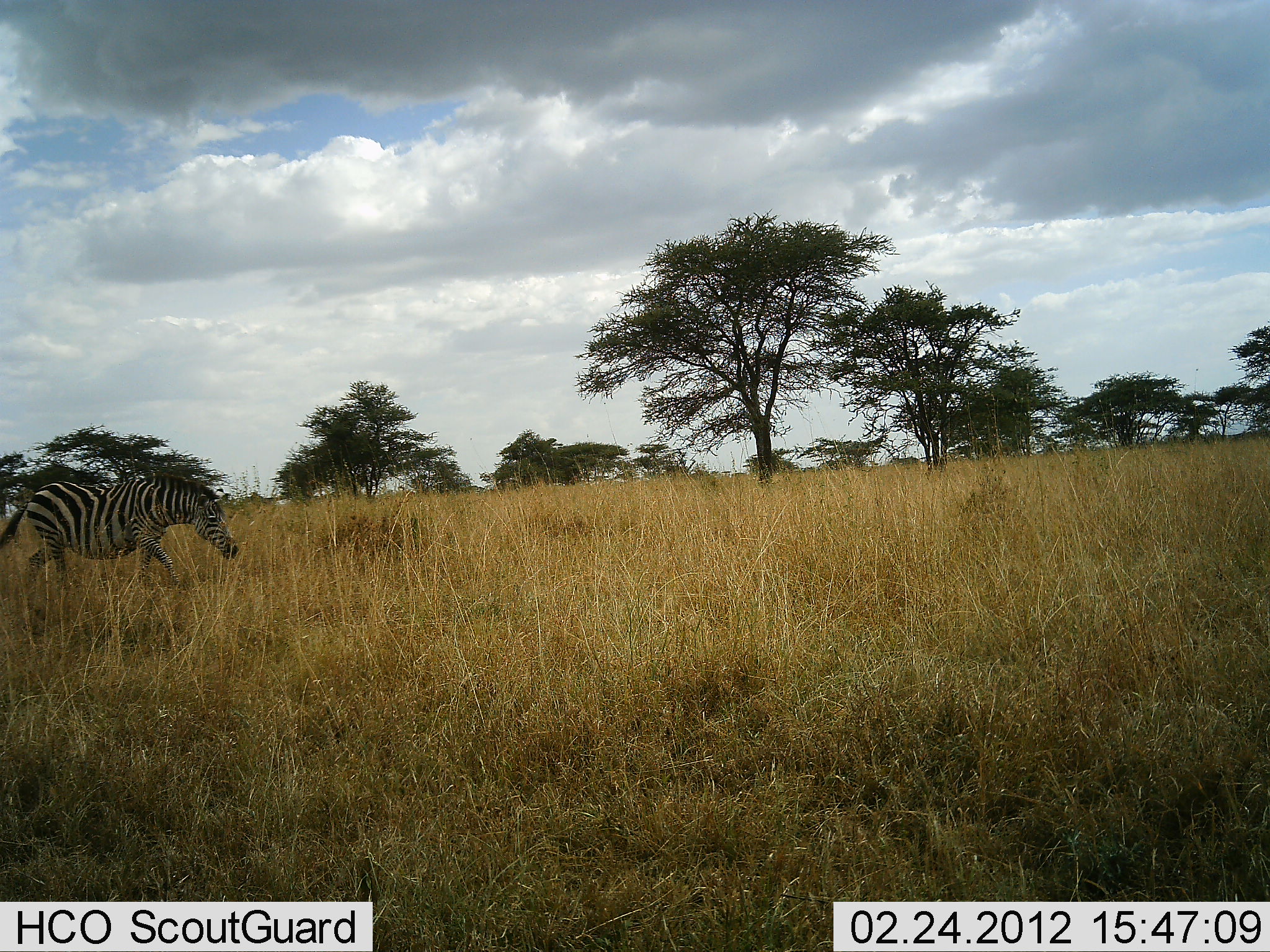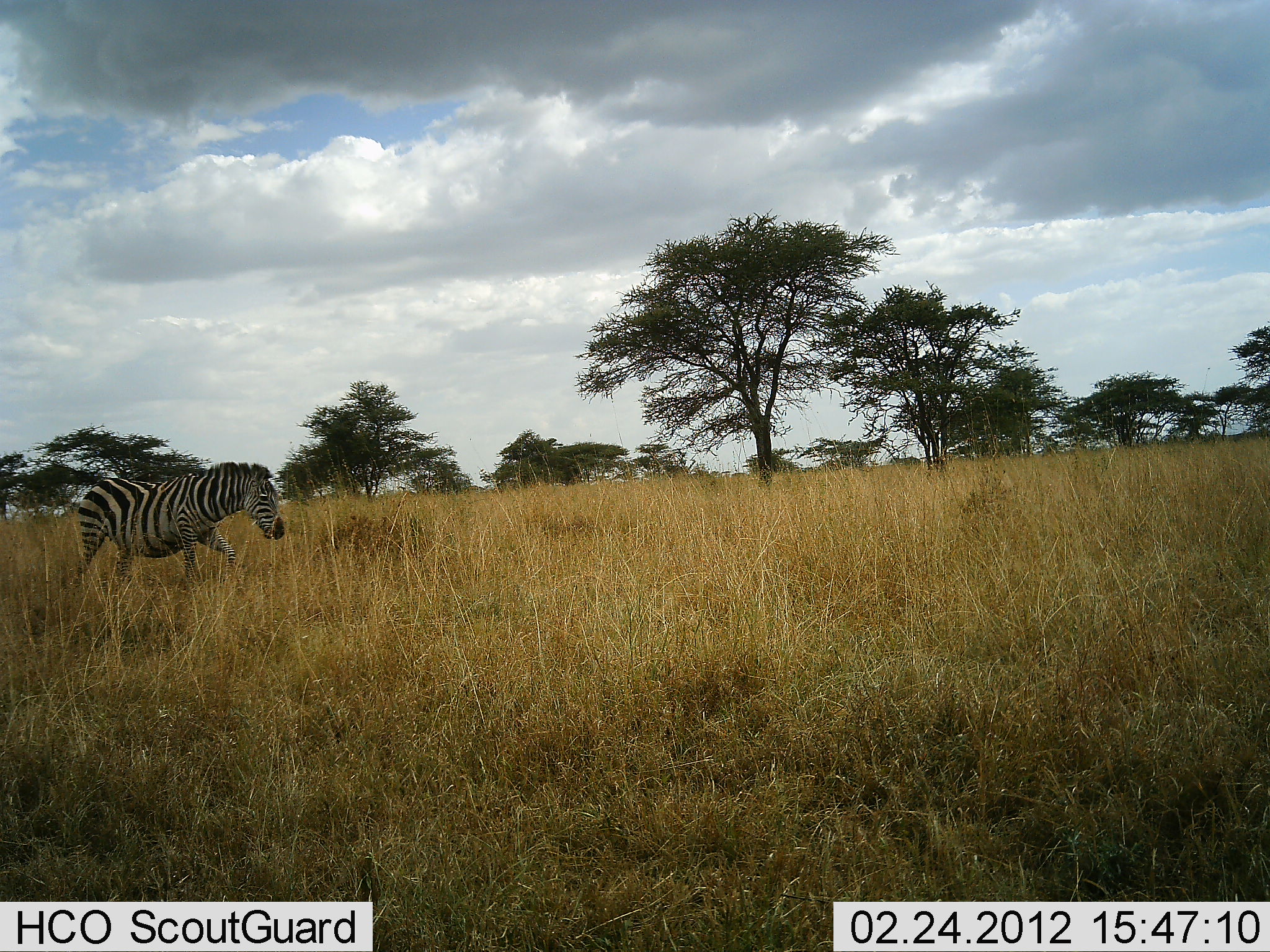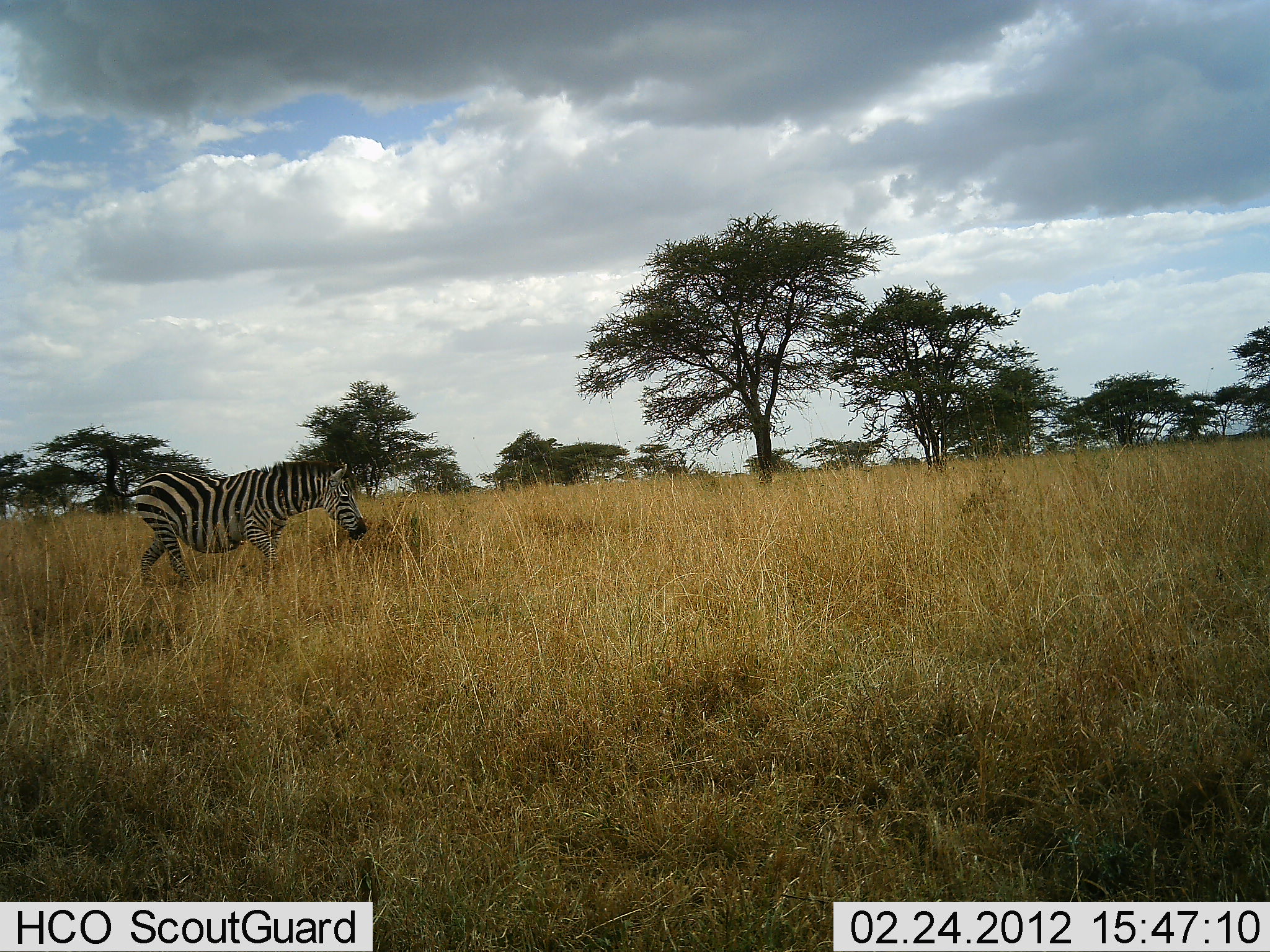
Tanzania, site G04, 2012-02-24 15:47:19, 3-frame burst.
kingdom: Animalia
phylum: Chordata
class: Mammalia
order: Perissodactyla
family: Equidae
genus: Equus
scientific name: Equus quagga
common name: plains zebra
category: zebra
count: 1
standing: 8%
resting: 0%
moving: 100%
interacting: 0%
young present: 0%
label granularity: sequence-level